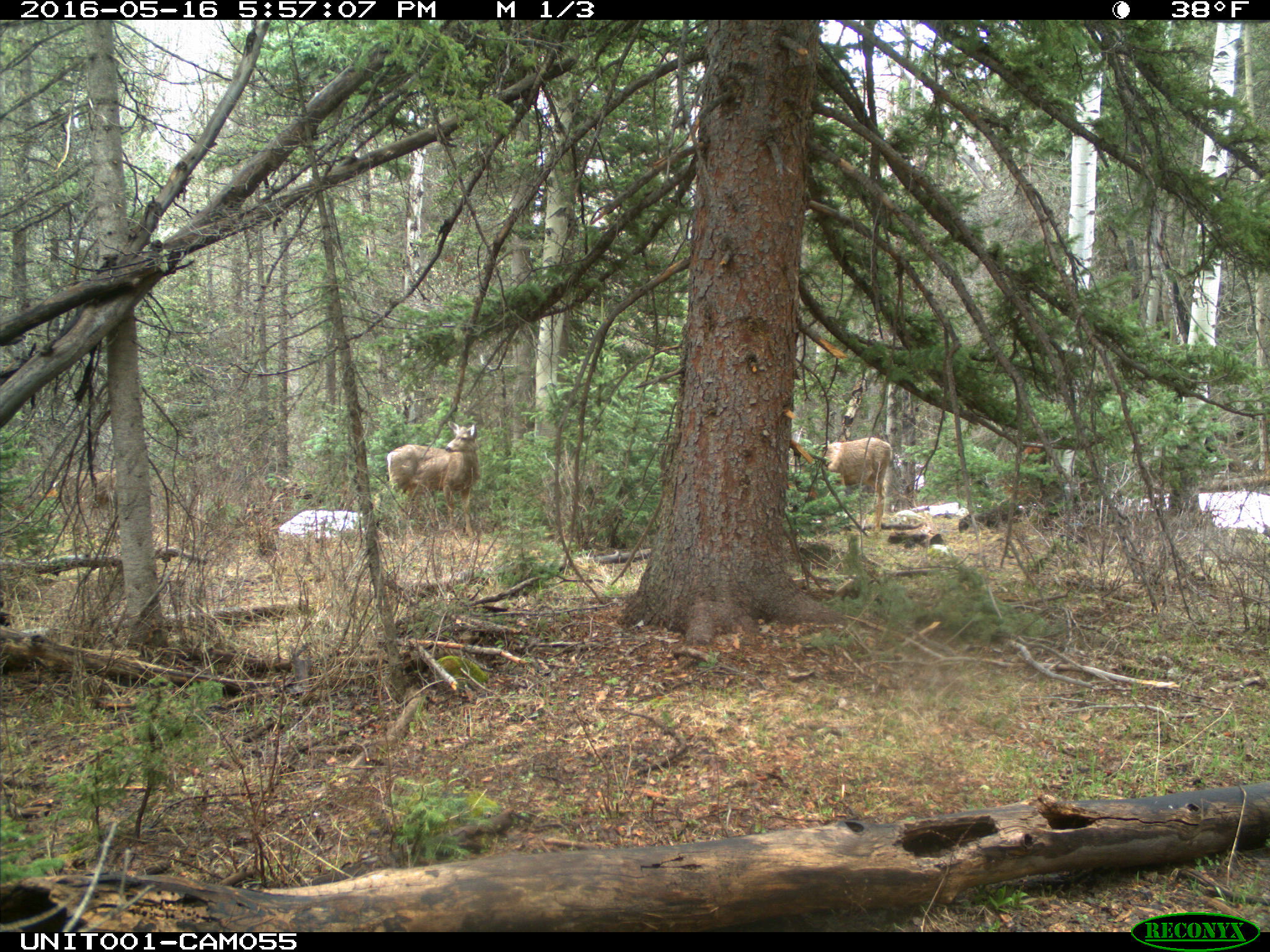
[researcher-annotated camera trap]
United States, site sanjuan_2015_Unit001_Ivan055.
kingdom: Animalia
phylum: Chordata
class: Mammalia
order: Artiodactyla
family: Cervidae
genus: Odocoileus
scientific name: Odocoileus hemionus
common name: mule deer